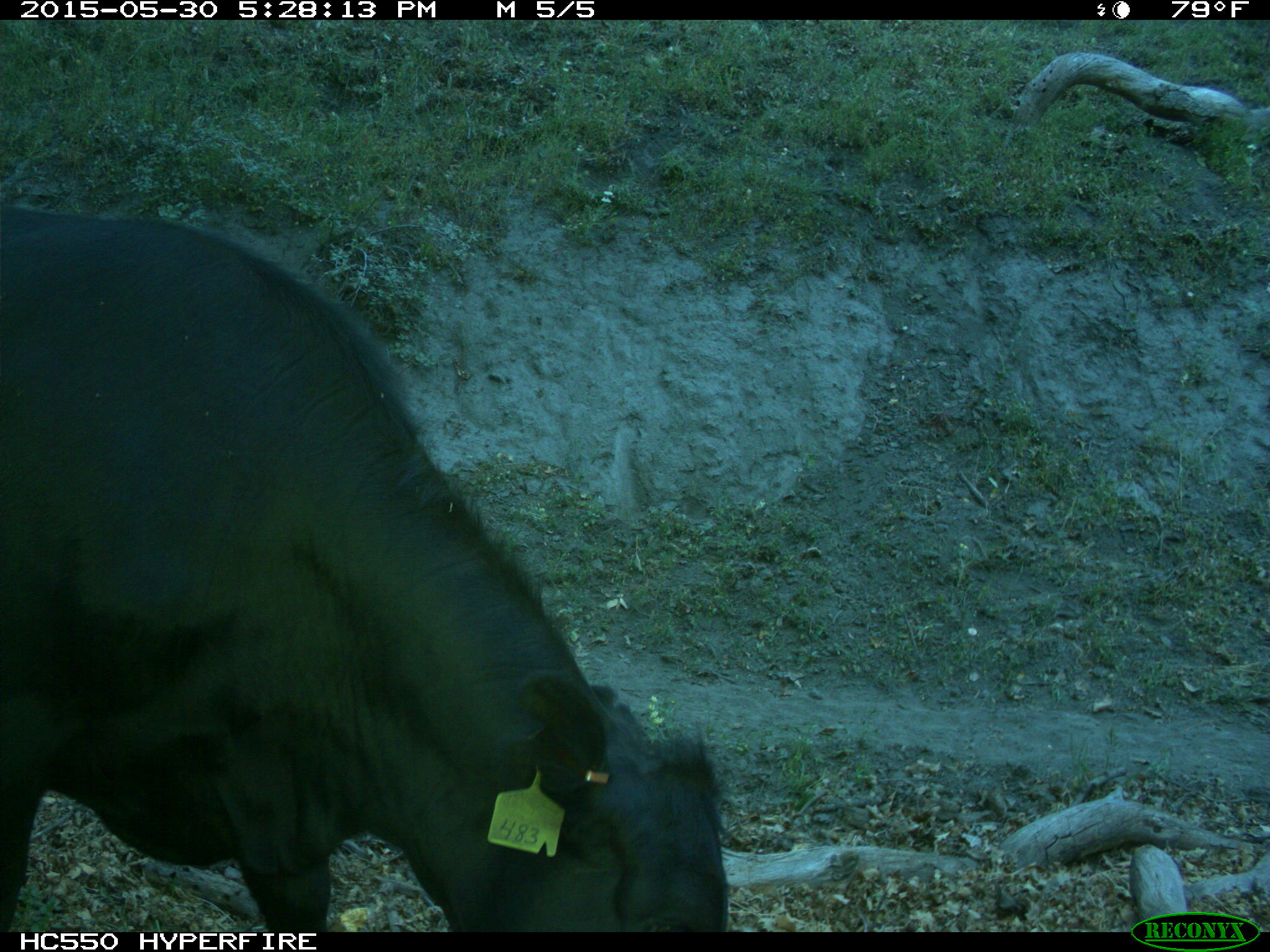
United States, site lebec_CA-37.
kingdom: Animalia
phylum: Chordata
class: Mammalia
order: Artiodactyla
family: Bovidae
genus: Bos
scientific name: Bos taurus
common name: domestic cow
Bos taurus (domestic cow).